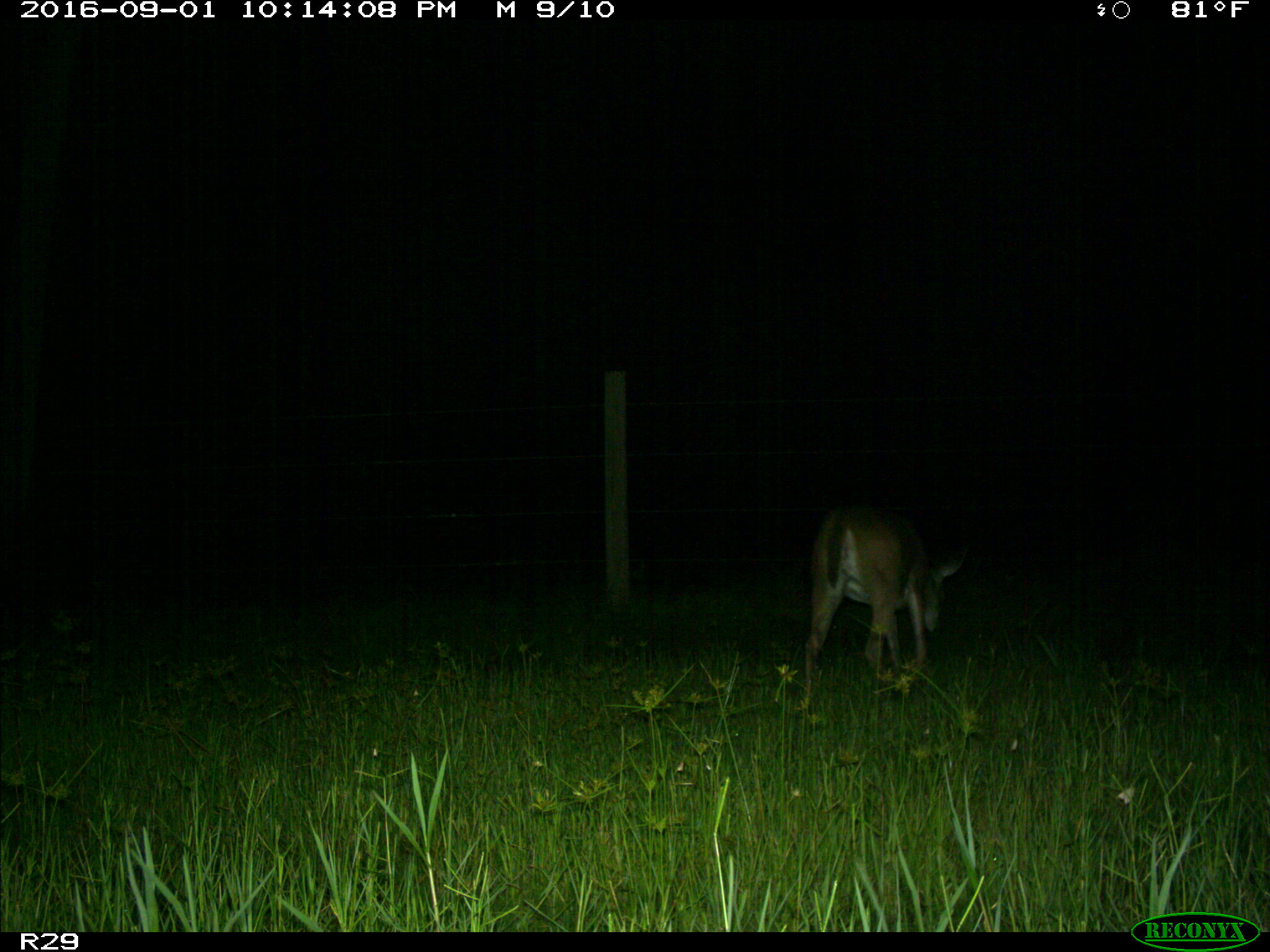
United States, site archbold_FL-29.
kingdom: Animalia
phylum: Chordata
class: Mammalia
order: Artiodactyla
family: Cervidae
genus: Odocoileus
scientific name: Odocoileus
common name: deer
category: unidentified deer